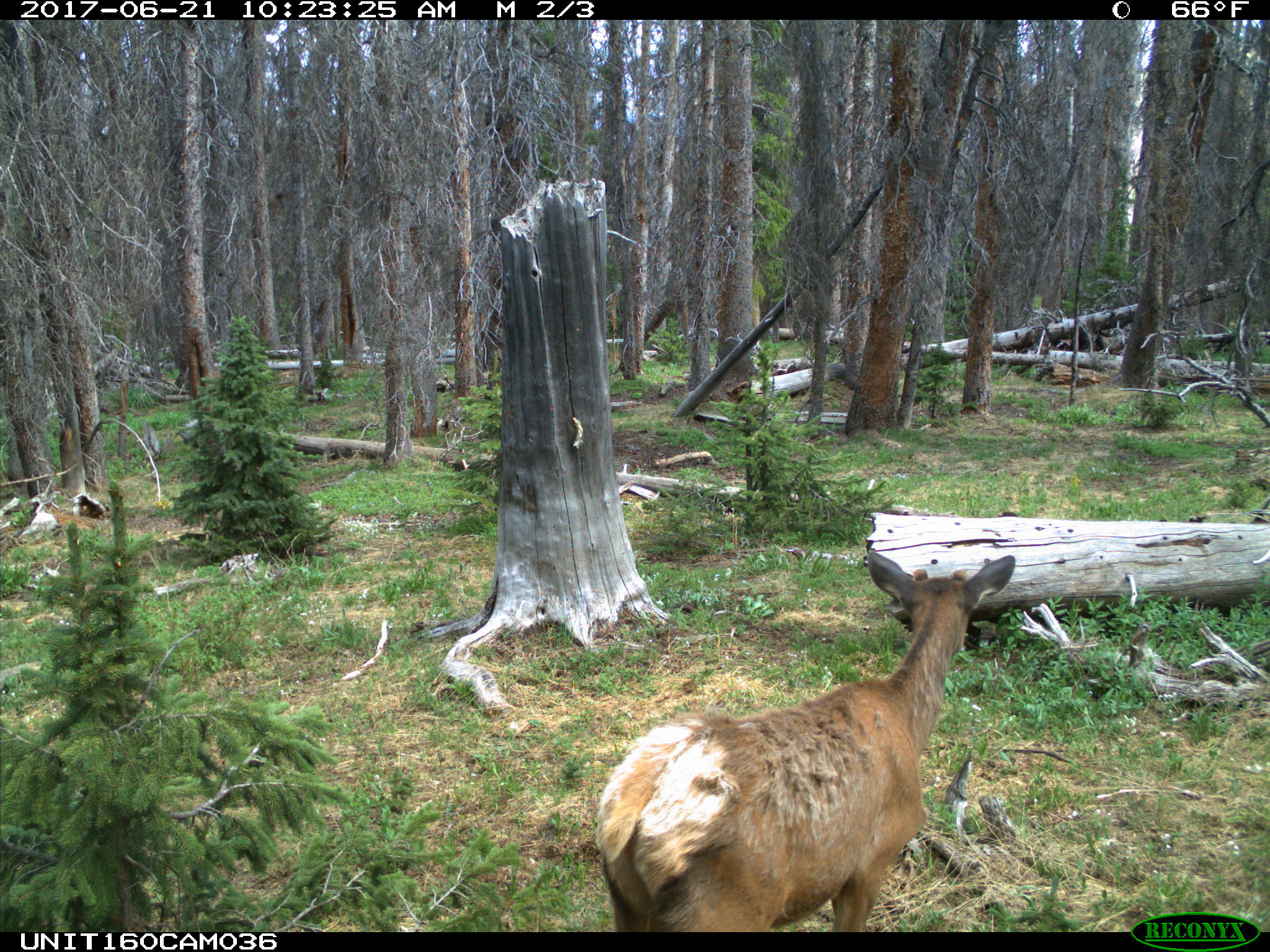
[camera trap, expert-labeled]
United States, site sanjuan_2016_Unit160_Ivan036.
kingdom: Animalia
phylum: Chordata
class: Mammalia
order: Artiodactyla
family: Cervidae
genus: Cervus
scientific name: Cervus elaphus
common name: red deer